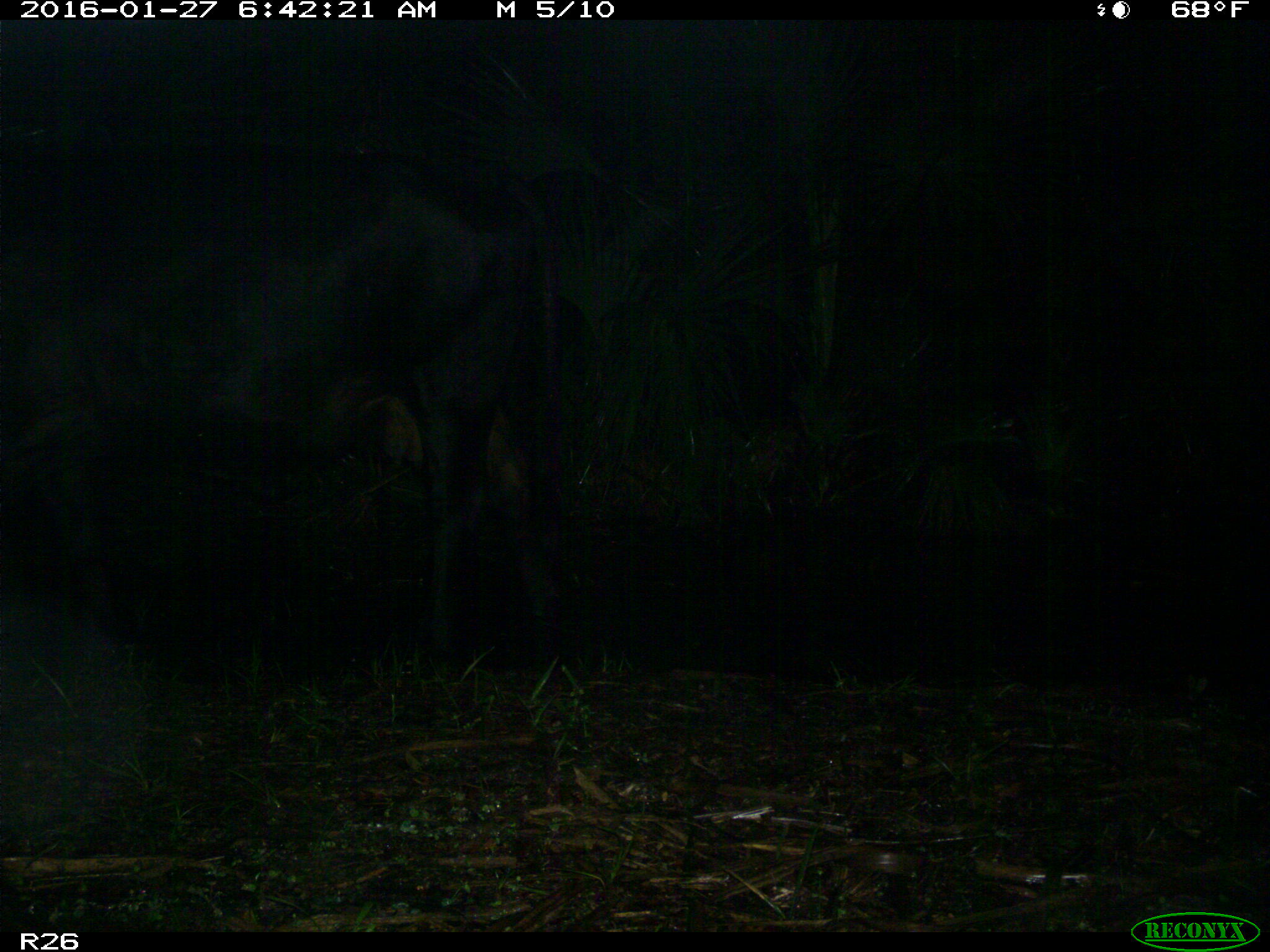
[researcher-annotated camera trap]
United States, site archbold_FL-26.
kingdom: Animalia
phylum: Chordata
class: Mammalia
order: Artiodactyla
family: Bovidae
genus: Bos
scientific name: Bos taurus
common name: domestic cow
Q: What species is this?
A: Bos taurus (domestic cow).